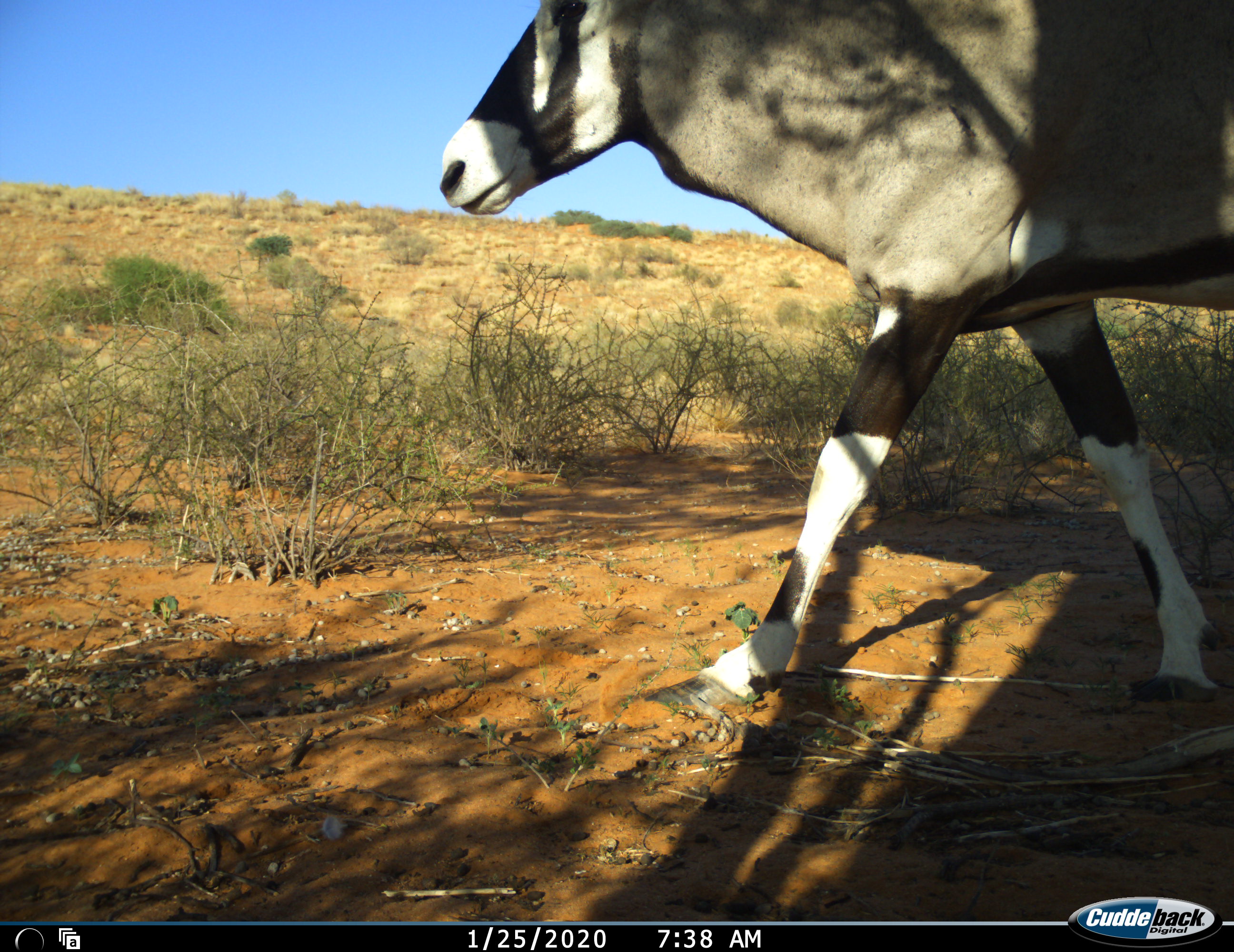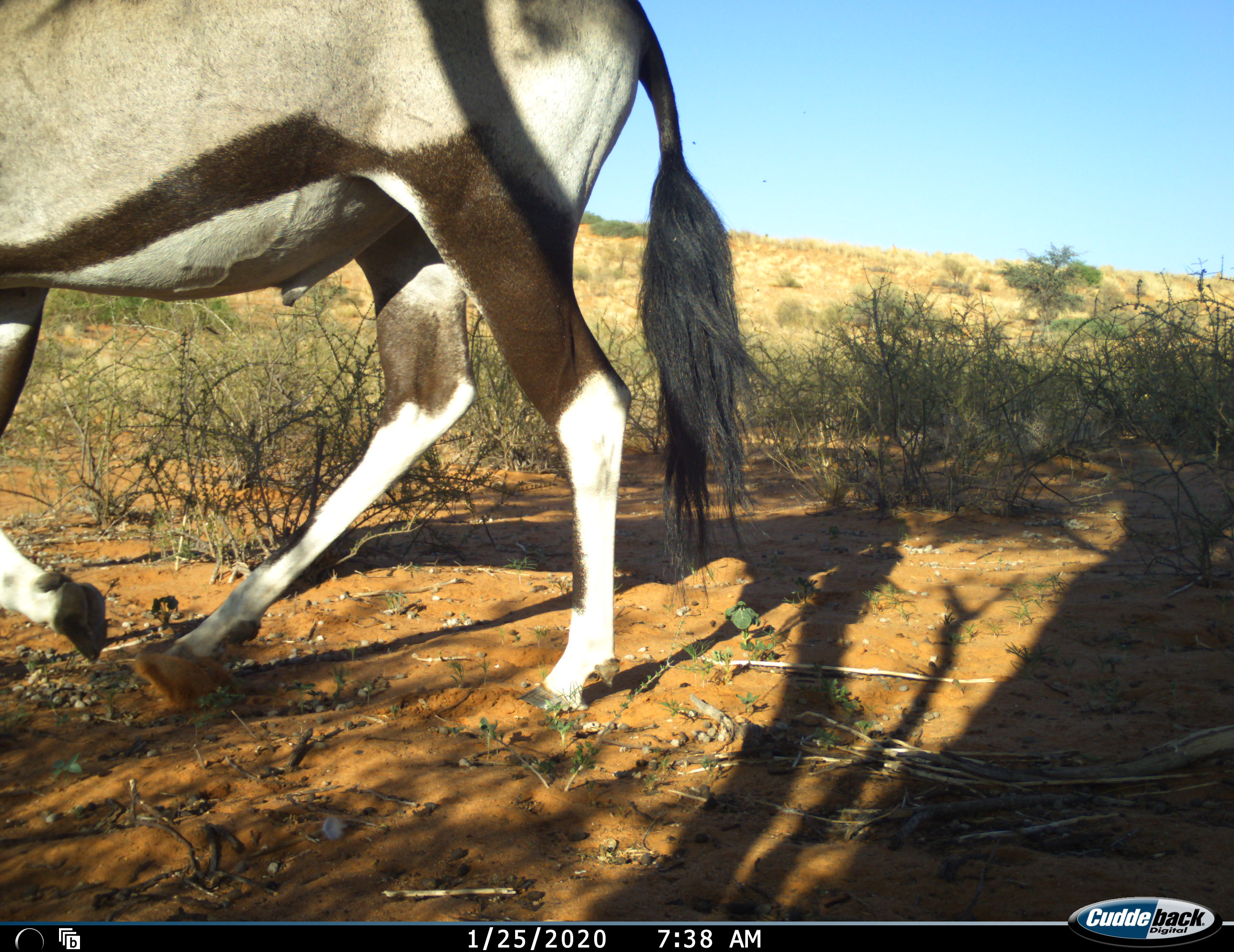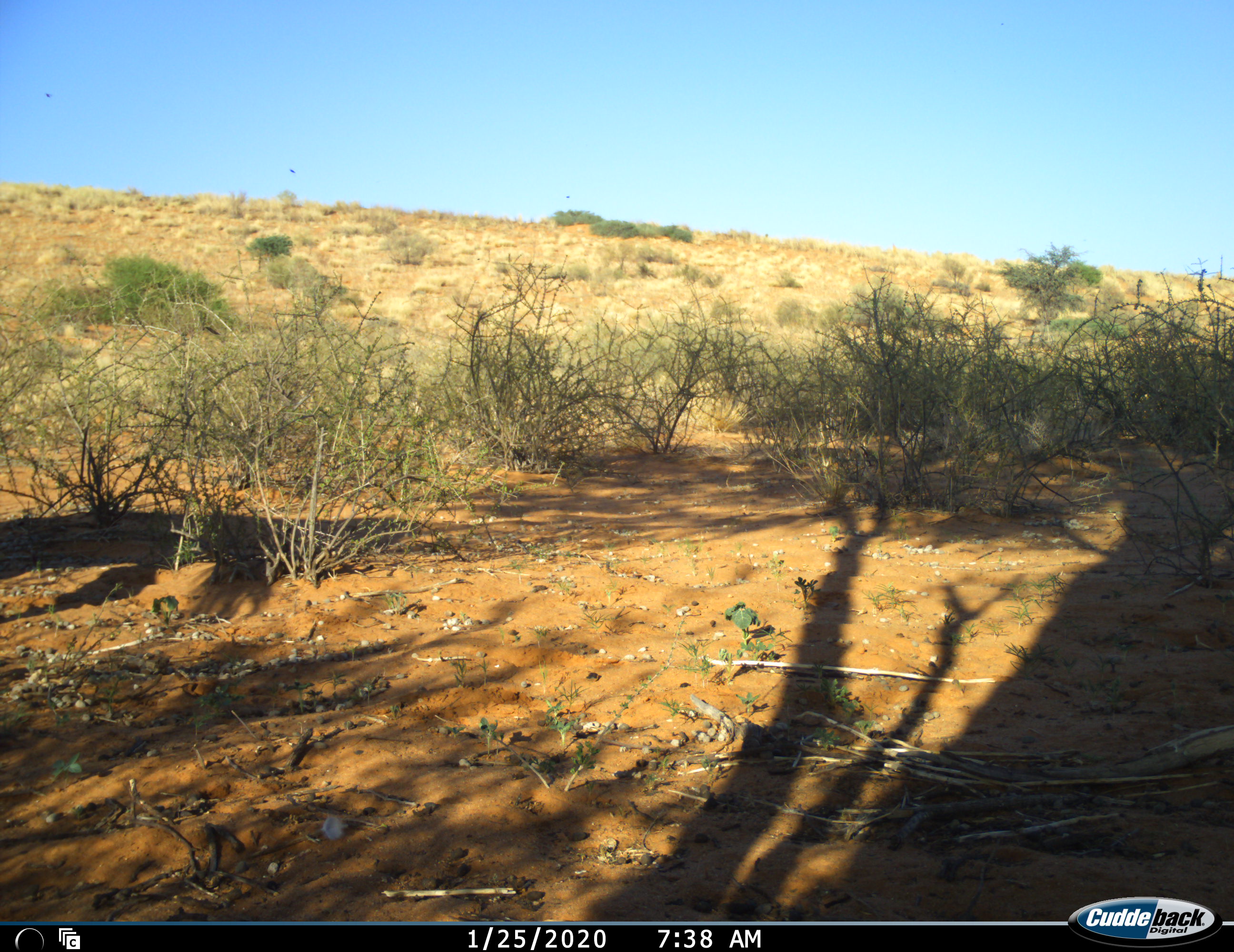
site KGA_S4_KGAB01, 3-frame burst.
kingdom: Animalia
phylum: Chordata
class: Mammalia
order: Artiodactyla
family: Bovidae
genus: Oryx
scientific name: Oryx gazella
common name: gemsbok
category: oryx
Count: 1.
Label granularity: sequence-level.